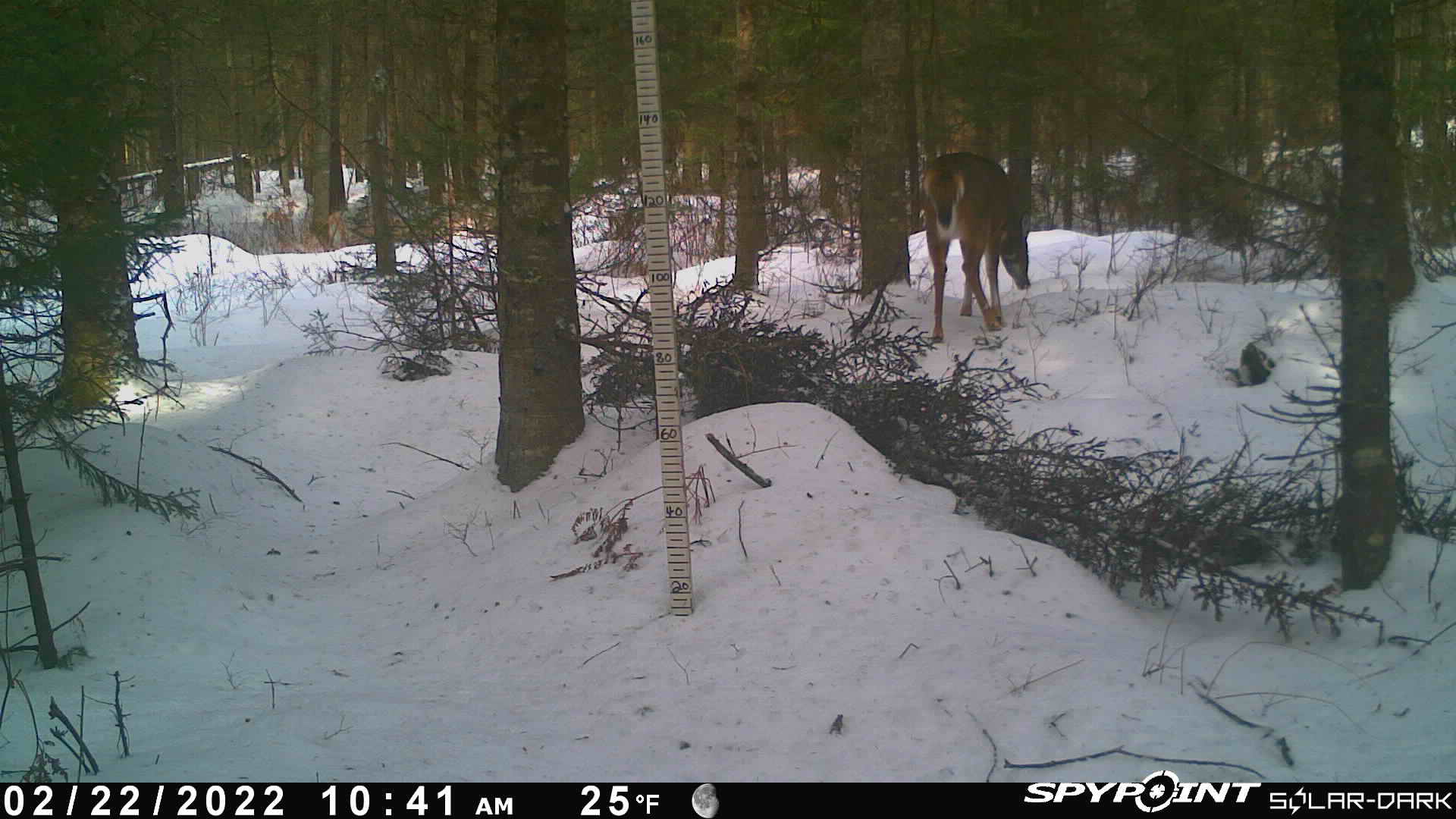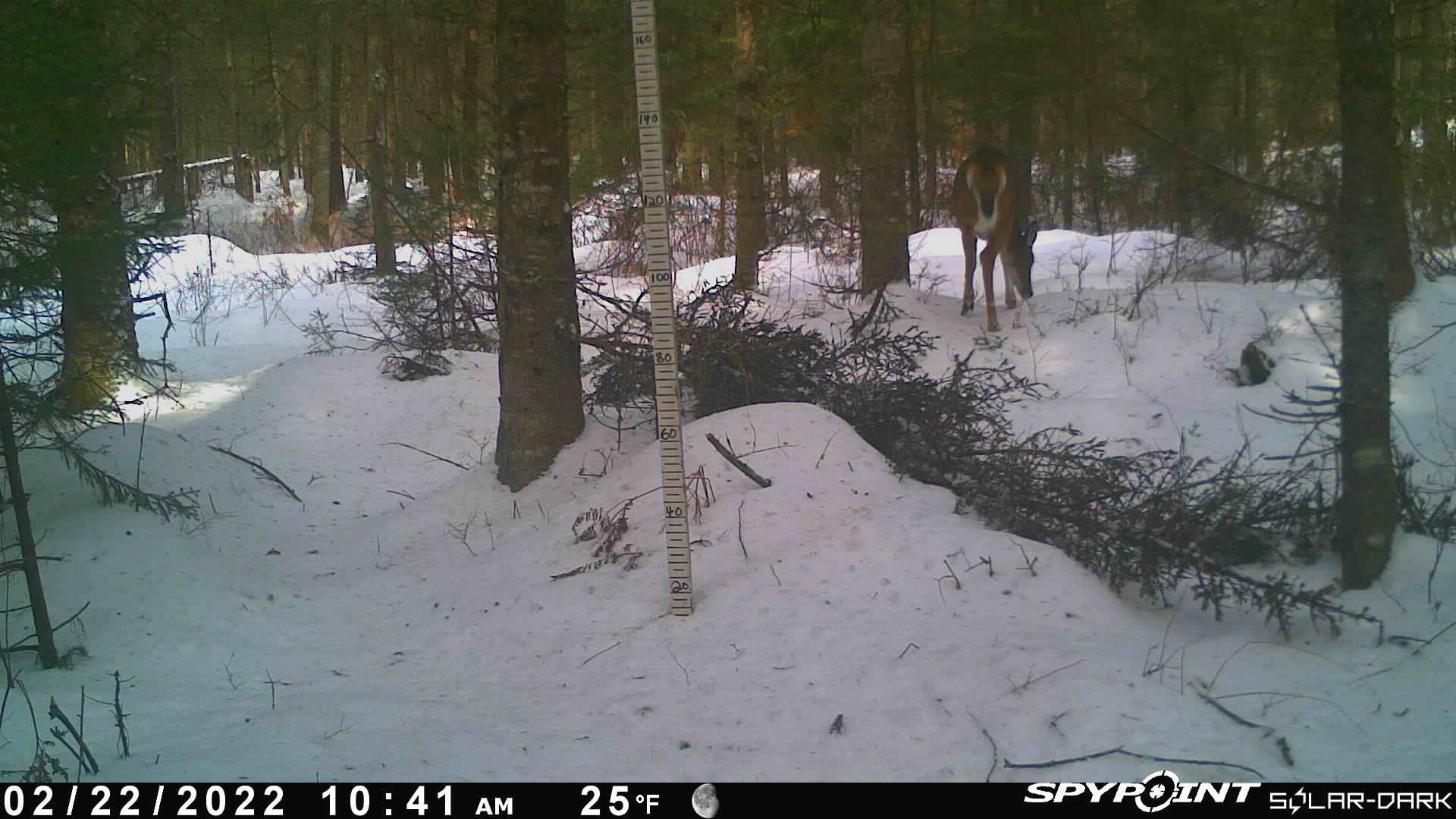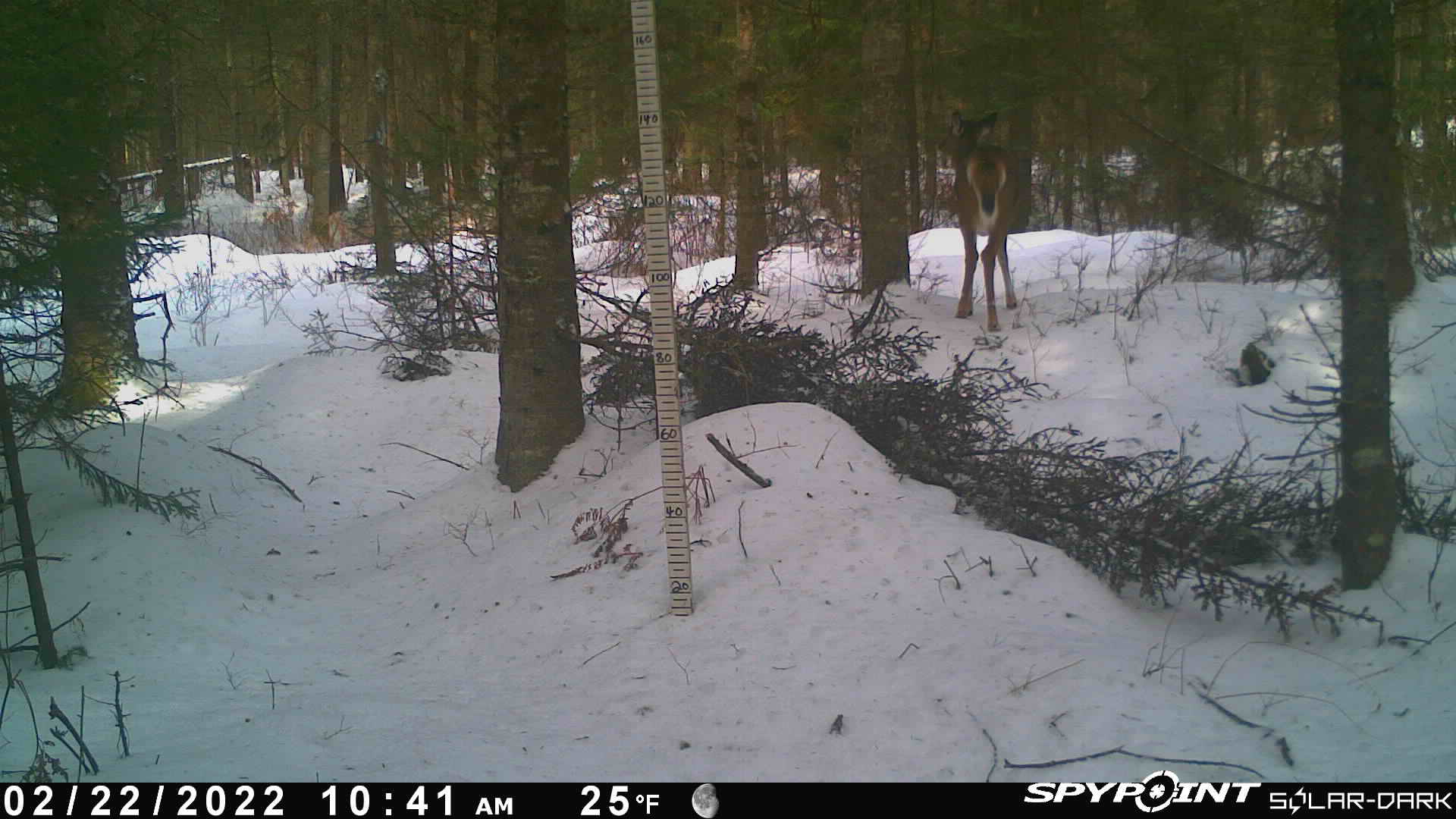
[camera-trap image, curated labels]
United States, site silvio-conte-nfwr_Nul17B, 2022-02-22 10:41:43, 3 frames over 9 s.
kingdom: Animalia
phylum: Chordata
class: Mammalia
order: Artiodactyla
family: Cervidae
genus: Odocoileus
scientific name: Odocoileus virginianus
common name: white-tailed deer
White-tailed deer (Odocoileus virginianus).